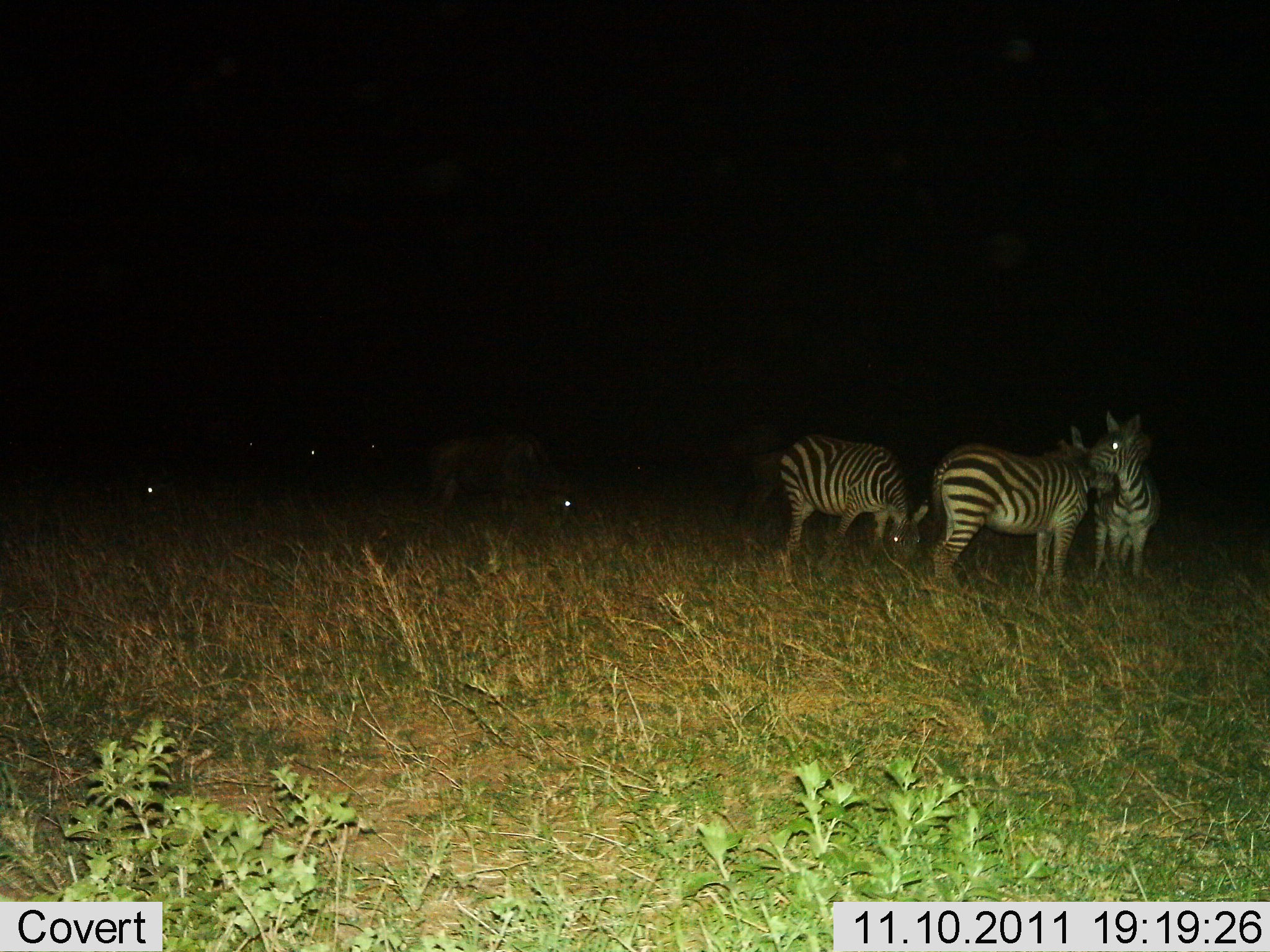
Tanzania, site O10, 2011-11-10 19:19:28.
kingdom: Animalia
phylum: Chordata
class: Mammalia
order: Perissodactyla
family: Equidae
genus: Equus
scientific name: Equus quagga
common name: plains zebra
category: zebra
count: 3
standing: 69%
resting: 6%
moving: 0%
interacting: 44%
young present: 0%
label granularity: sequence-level